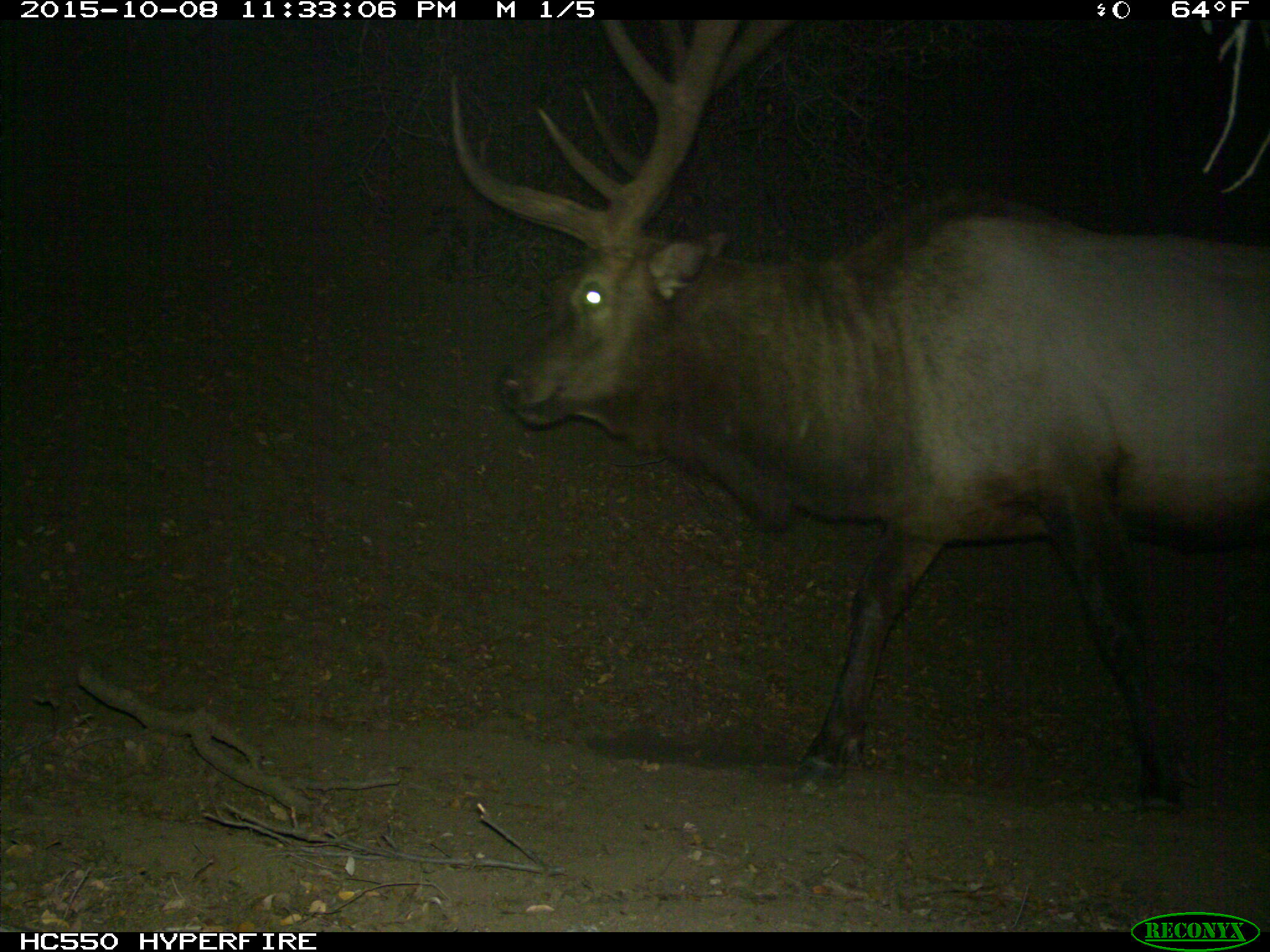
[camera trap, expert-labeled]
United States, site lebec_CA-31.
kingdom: Animalia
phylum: Chordata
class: Mammalia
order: Artiodactyla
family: Cervidae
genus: Cervus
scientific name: Cervus canadensis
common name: elk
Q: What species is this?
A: Cervus canadensis (elk).